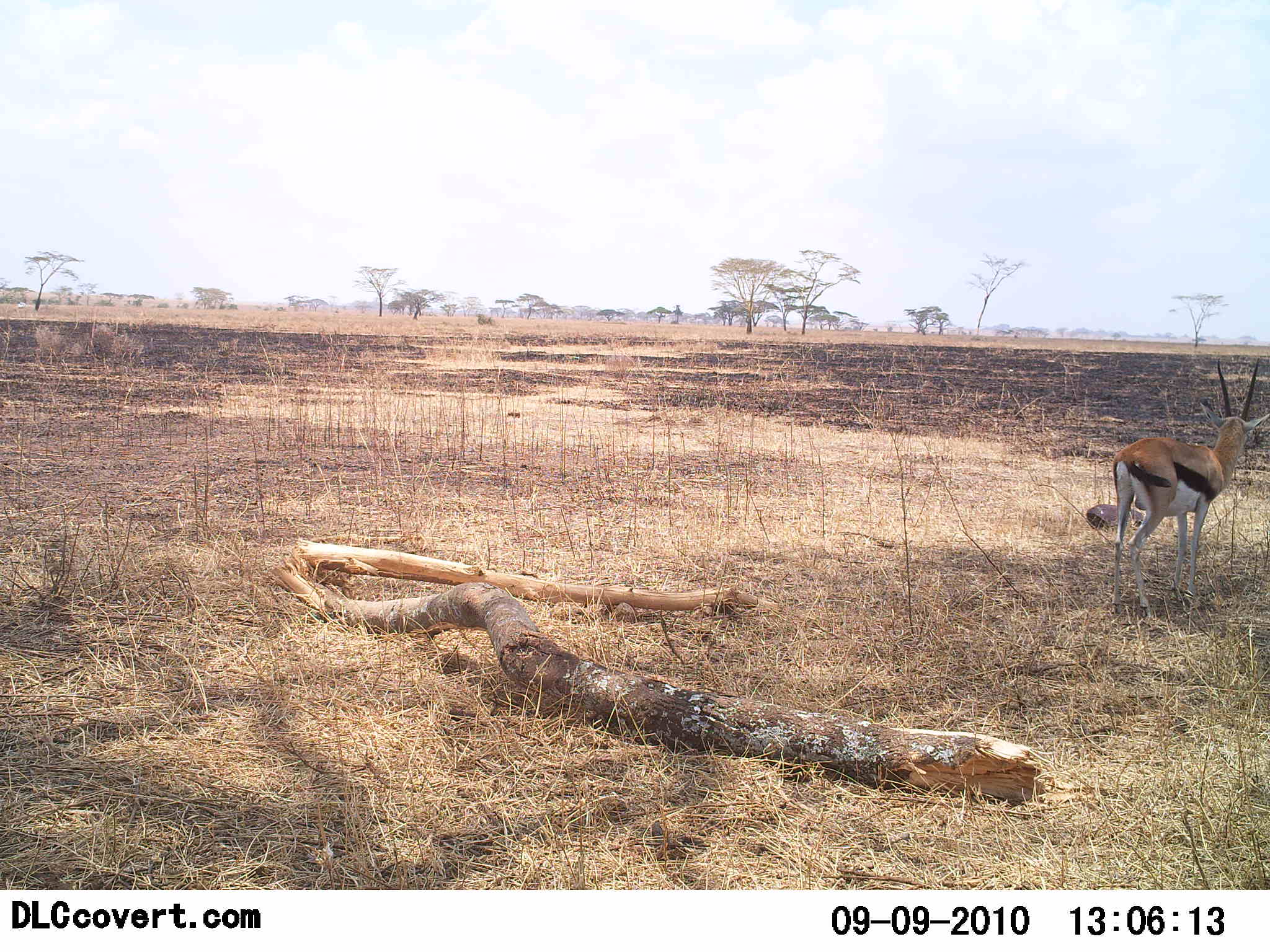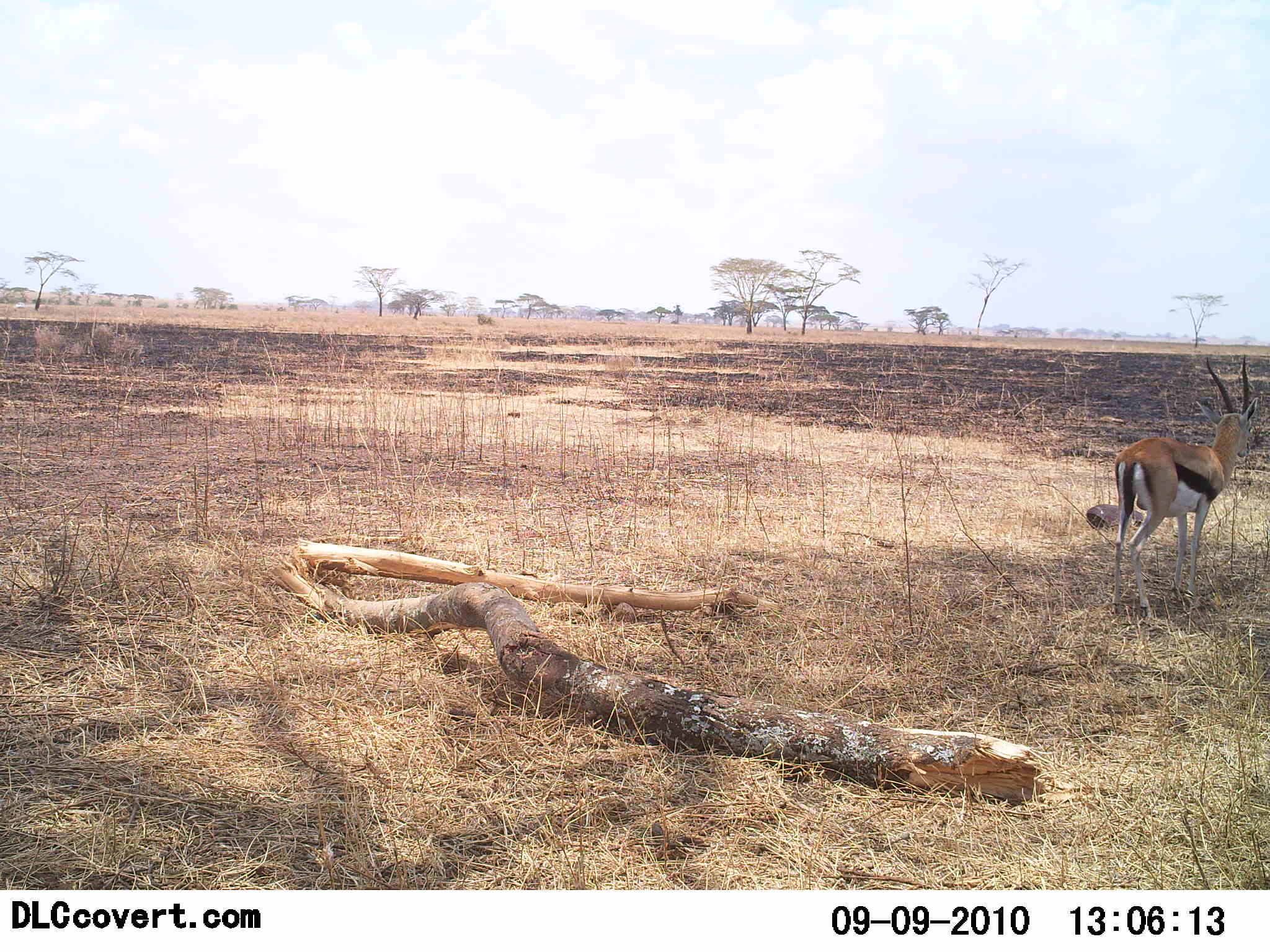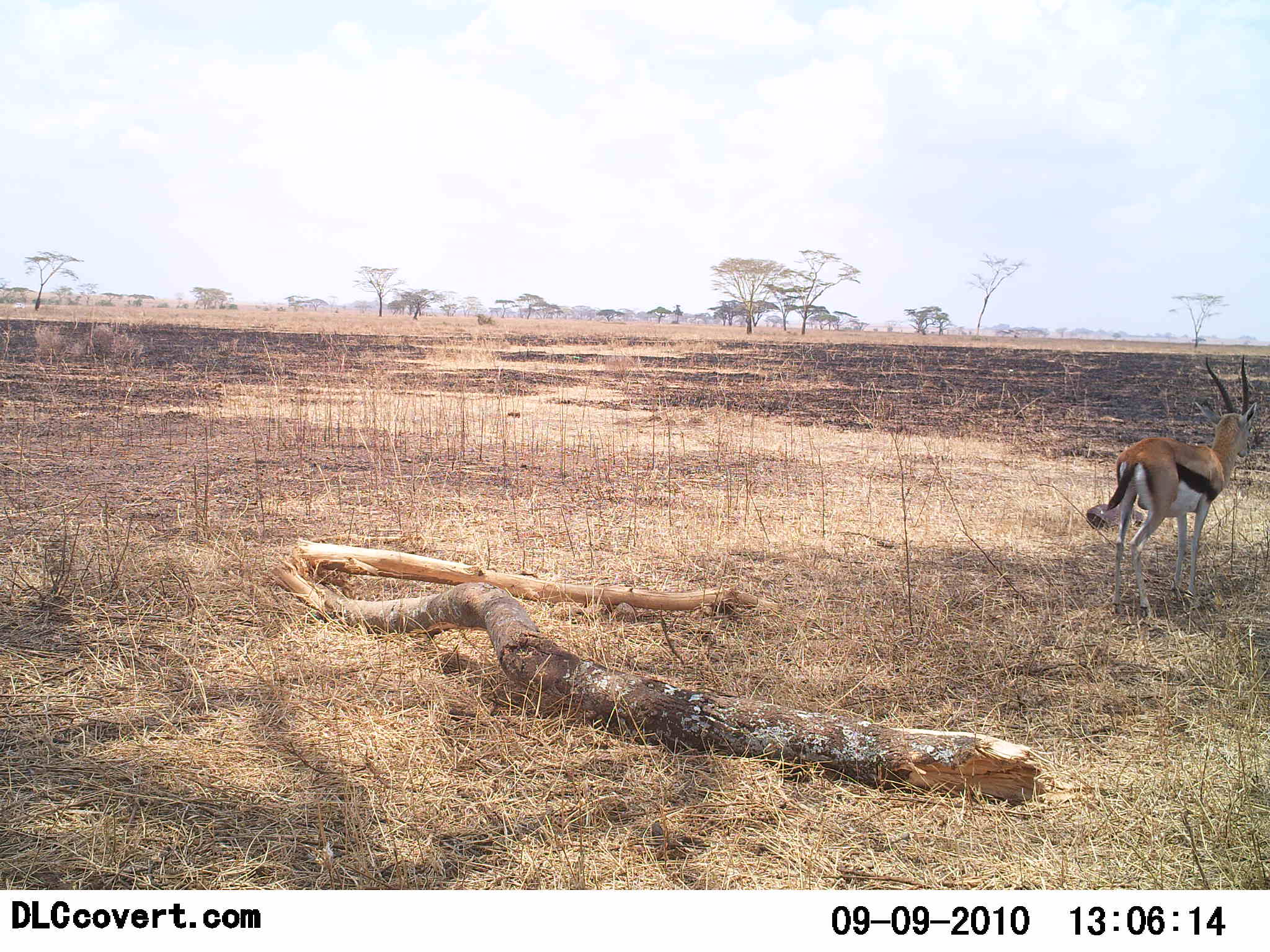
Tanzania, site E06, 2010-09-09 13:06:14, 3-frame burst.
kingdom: Animalia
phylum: Chordata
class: Mammalia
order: Artiodactyla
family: Bovidae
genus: Eudorcas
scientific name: Eudorcas thomsonii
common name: thomson's gazelle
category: gazellethomsons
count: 1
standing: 92%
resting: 0%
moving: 8%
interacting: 0%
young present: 0%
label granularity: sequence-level